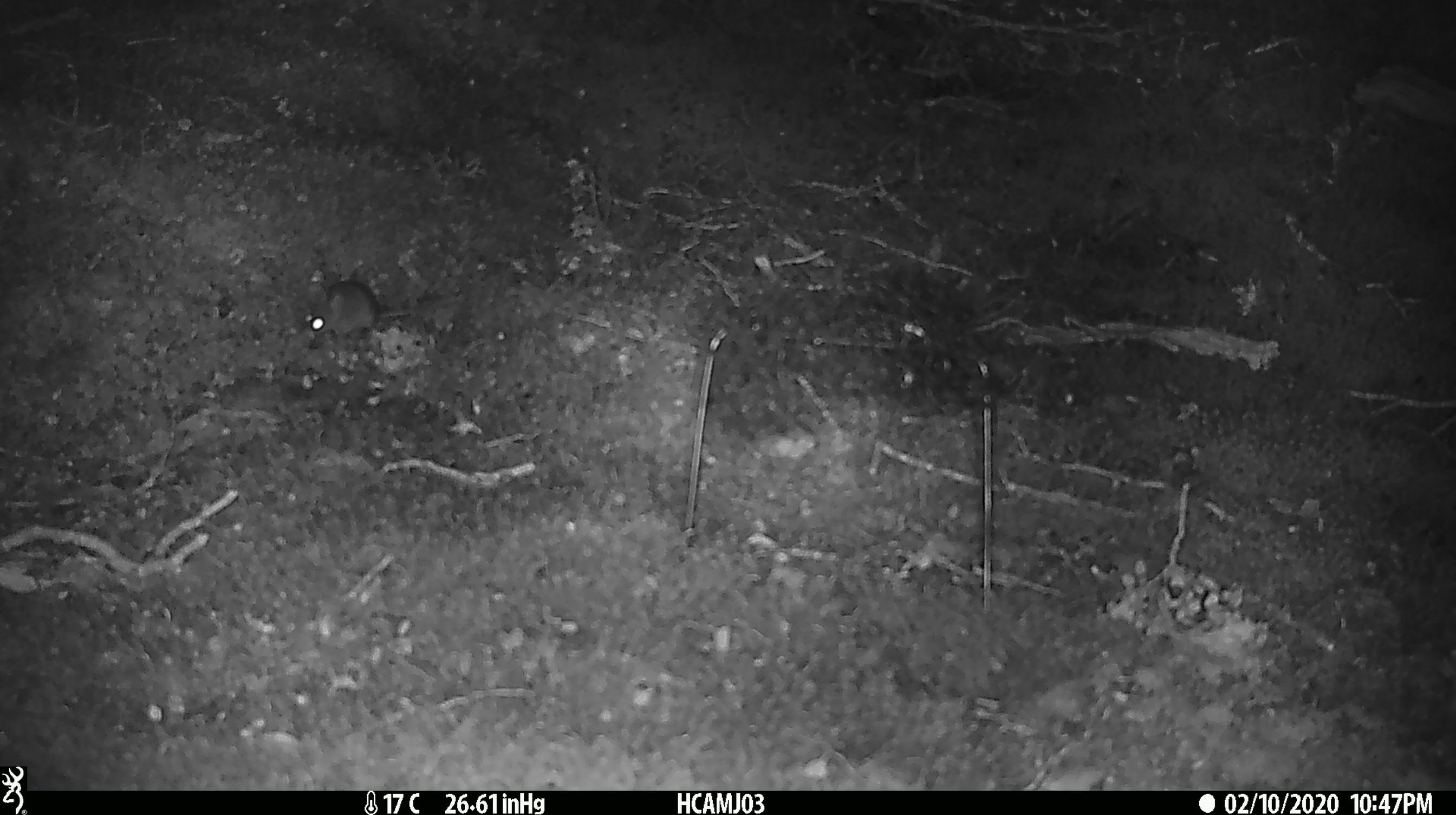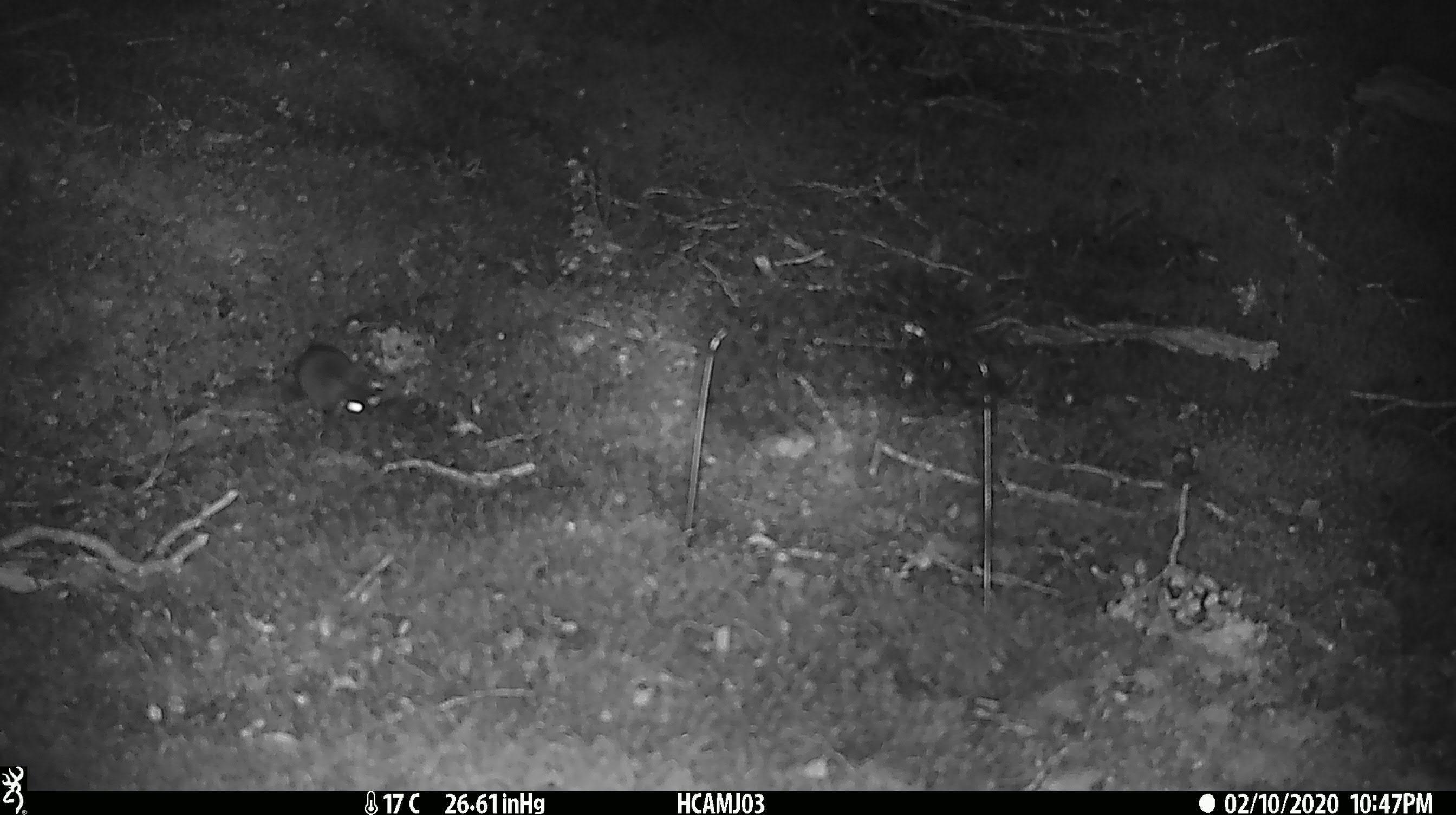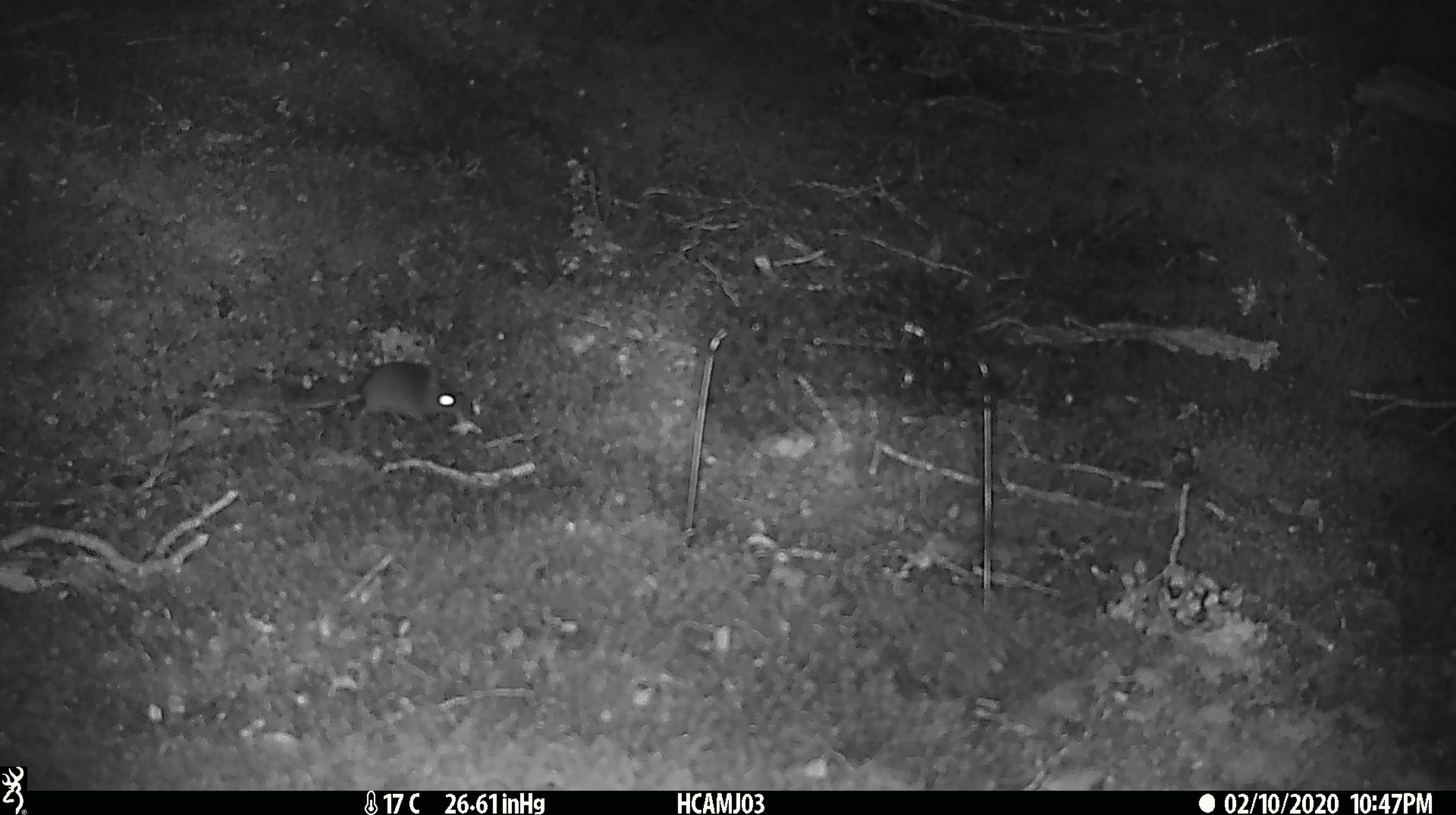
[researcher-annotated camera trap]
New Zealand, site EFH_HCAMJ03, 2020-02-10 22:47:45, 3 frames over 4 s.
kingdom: Animalia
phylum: Chordata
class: Mammalia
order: Rodentia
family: Muridae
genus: Mus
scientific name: Mus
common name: mouse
Mouse (Mus).